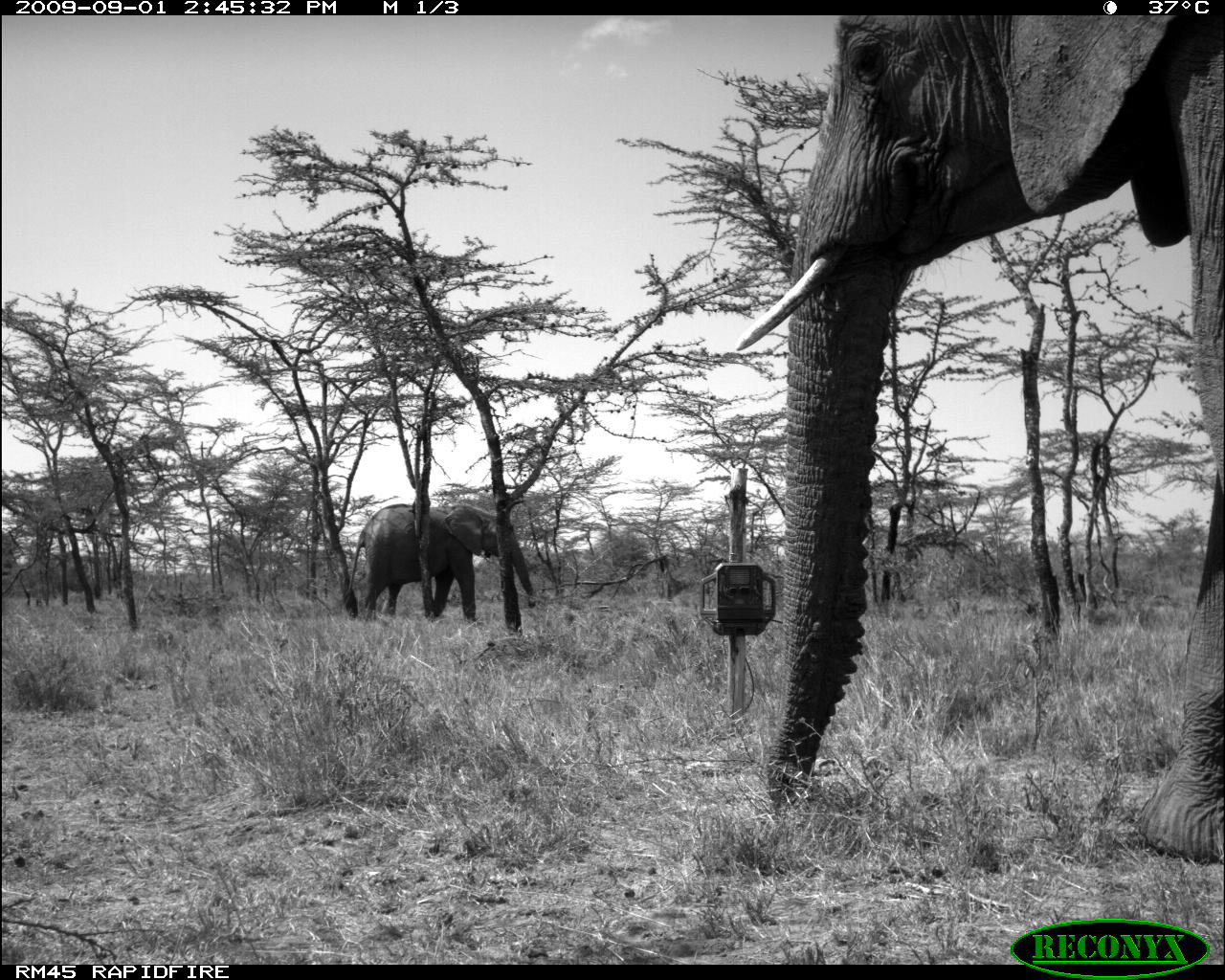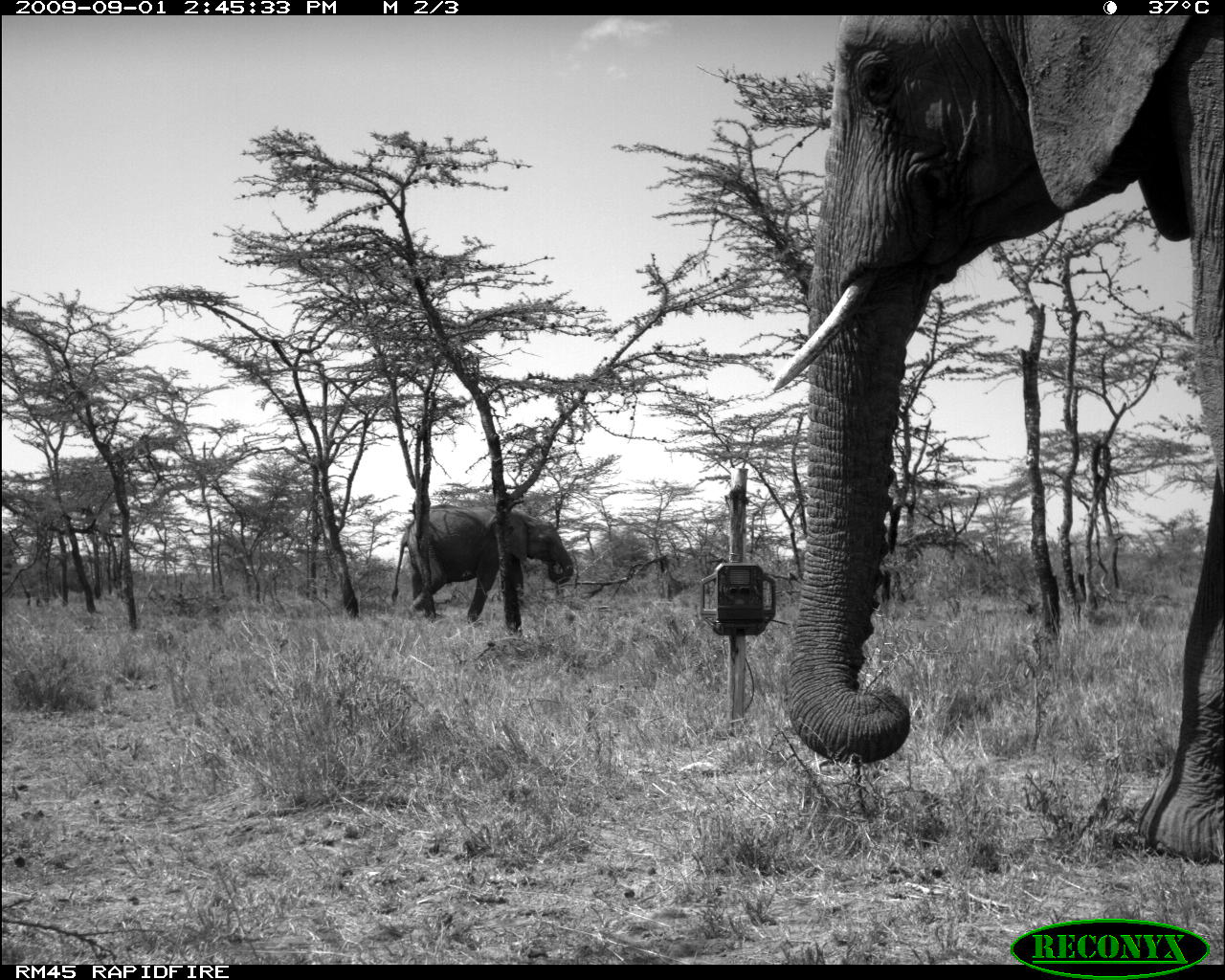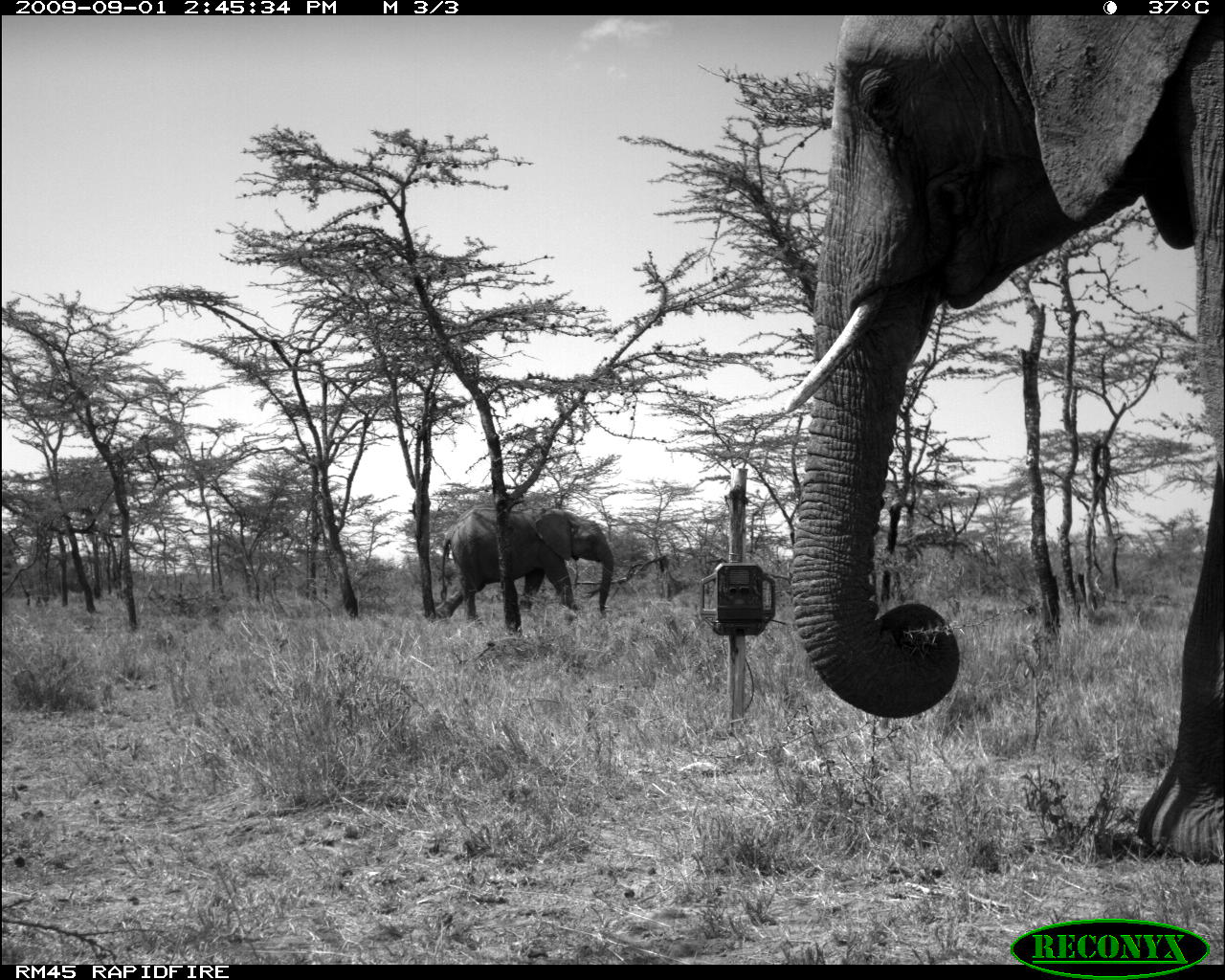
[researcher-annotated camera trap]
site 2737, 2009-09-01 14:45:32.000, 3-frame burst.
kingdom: Animalia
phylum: Chordata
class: Mammalia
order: Proboscidea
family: Elephantidae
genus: Loxodonta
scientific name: Loxodonta africana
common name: african bush elephant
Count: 2.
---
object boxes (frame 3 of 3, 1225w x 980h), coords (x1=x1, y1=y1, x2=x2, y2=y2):
loxodonta africana: (x1=766, y1=14, x2=1225, y2=847); (x1=434, y1=505, x2=613, y2=620)